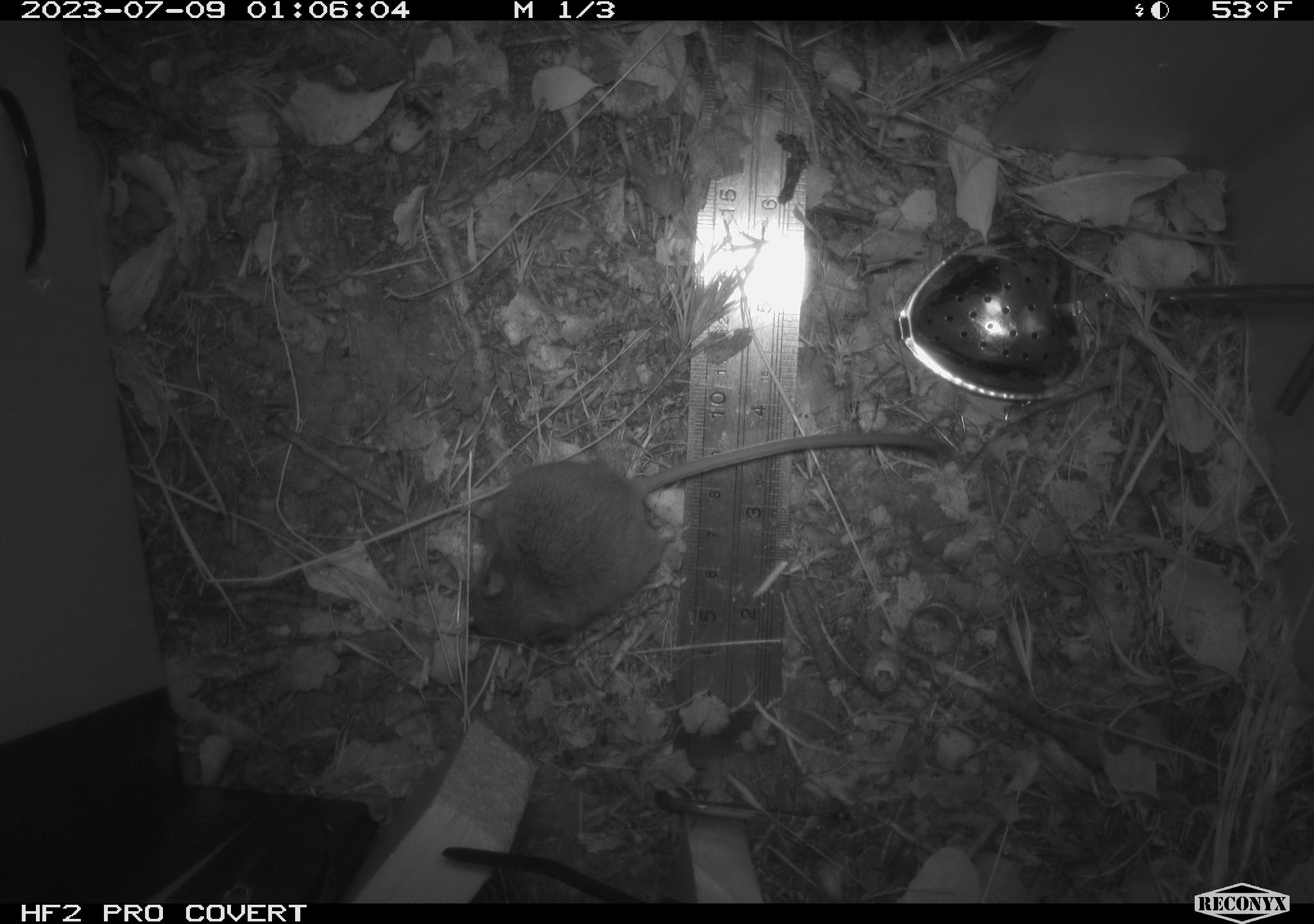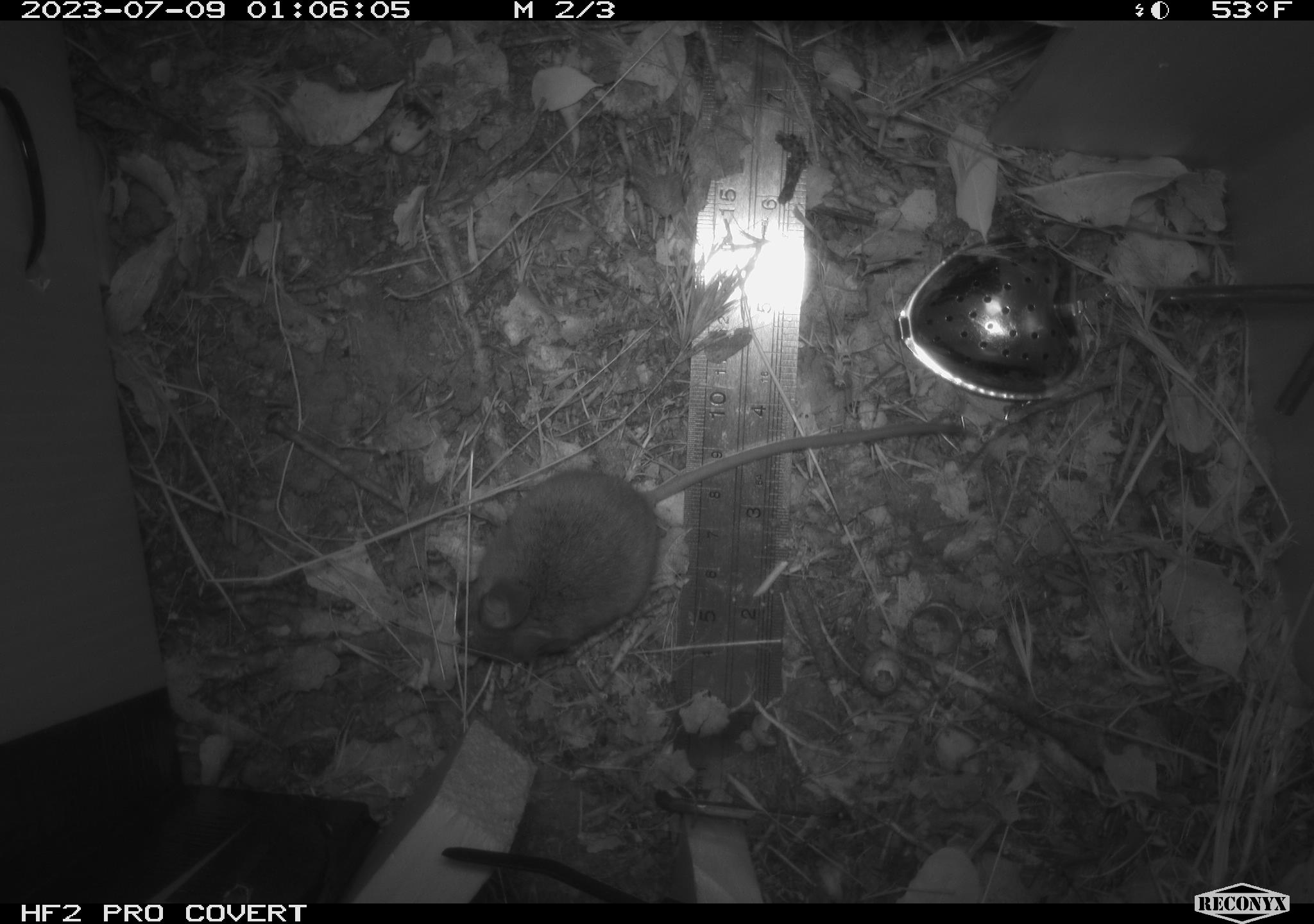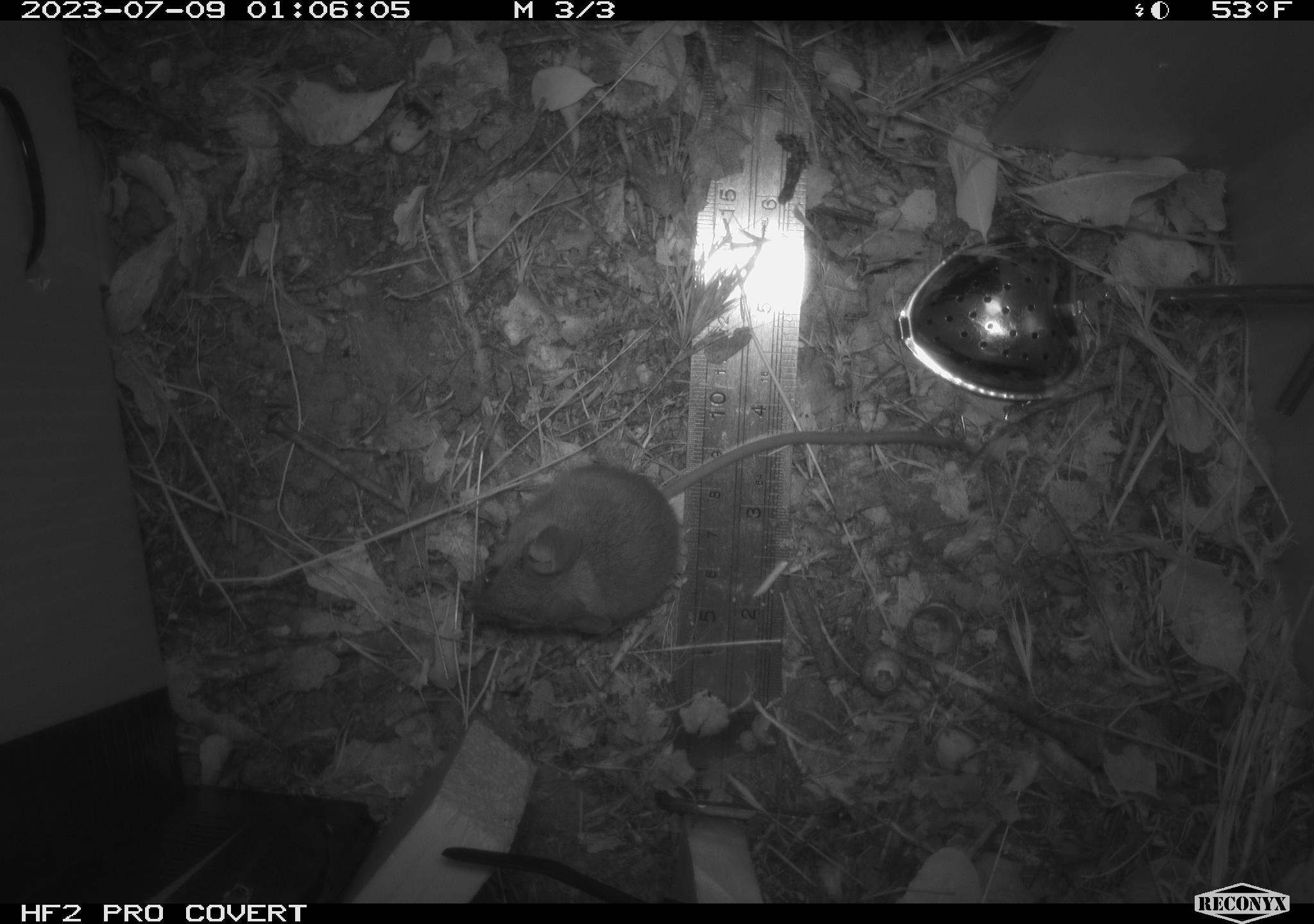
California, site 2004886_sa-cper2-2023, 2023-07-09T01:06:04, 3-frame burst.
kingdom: Animalia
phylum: Chordata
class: Mammalia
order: Rodentia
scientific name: Rodentia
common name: mouse species